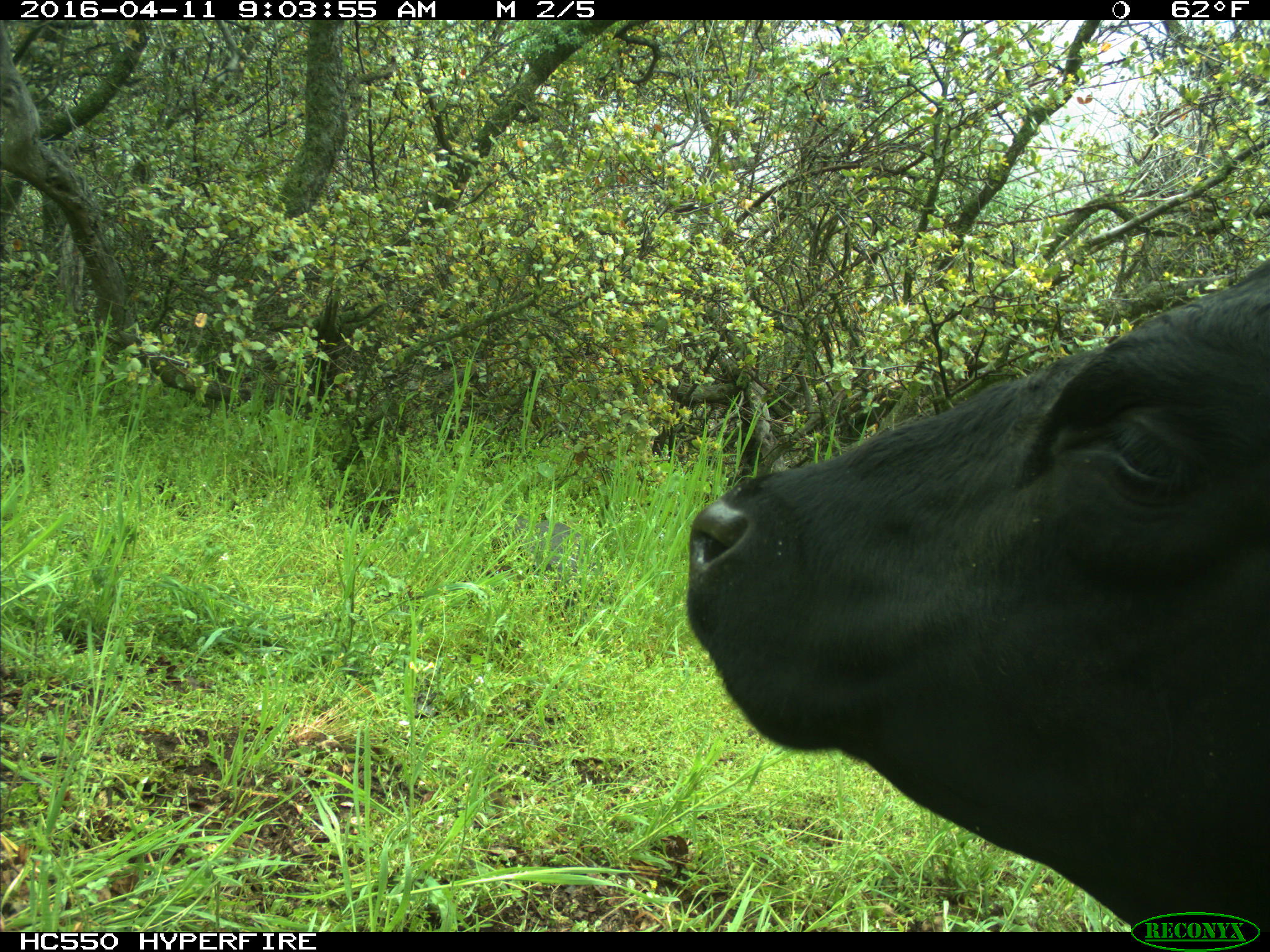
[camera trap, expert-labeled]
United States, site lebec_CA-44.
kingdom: Animalia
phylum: Chordata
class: Mammalia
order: Artiodactyla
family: Bovidae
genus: Bos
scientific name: Bos taurus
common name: domestic cow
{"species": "Bos taurus (domestic cow)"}